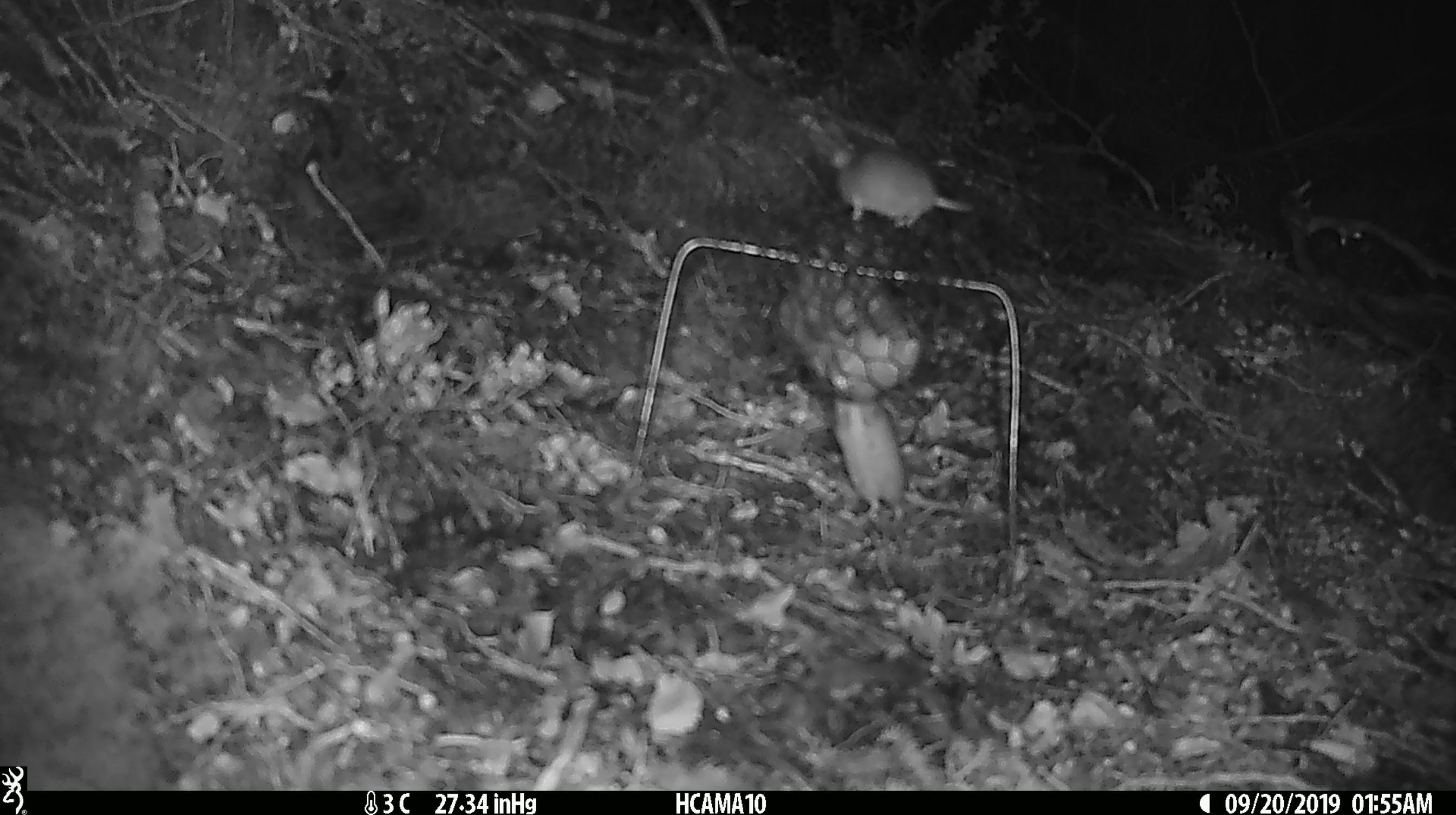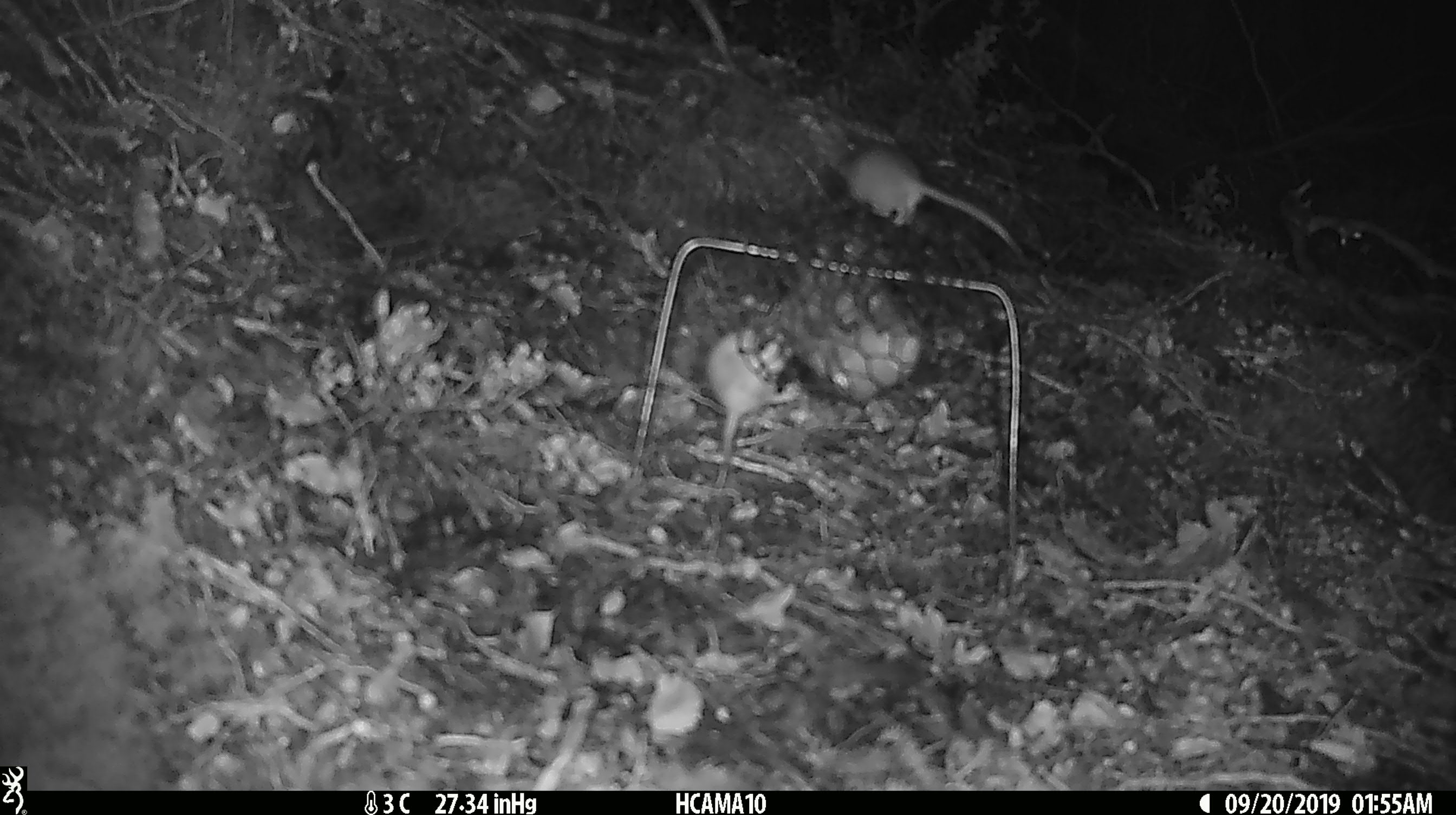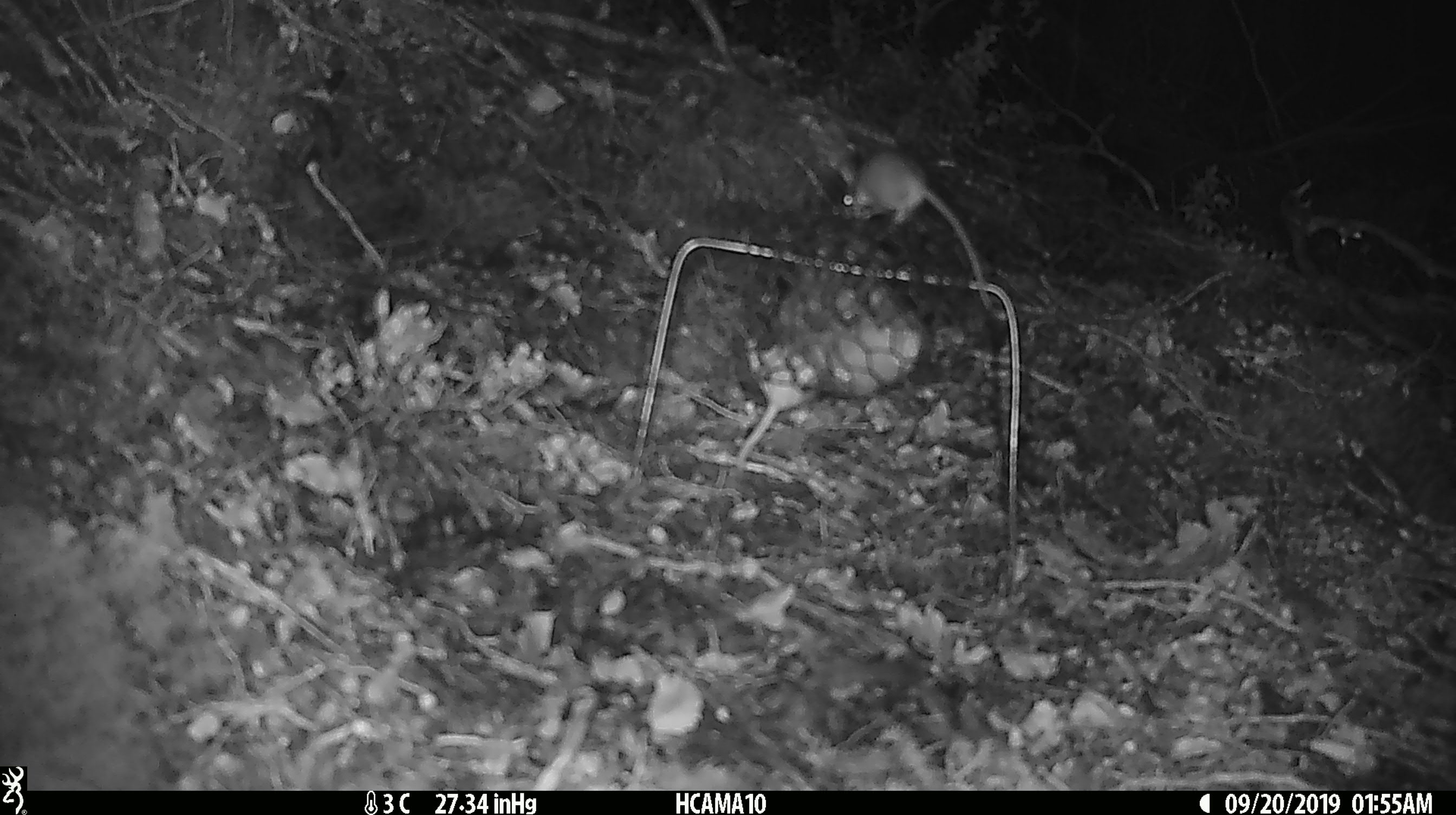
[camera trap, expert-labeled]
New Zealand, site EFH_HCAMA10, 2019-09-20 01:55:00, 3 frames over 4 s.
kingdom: Animalia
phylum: Chordata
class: Mammalia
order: Rodentia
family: Muridae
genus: Mus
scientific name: Mus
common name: mouse